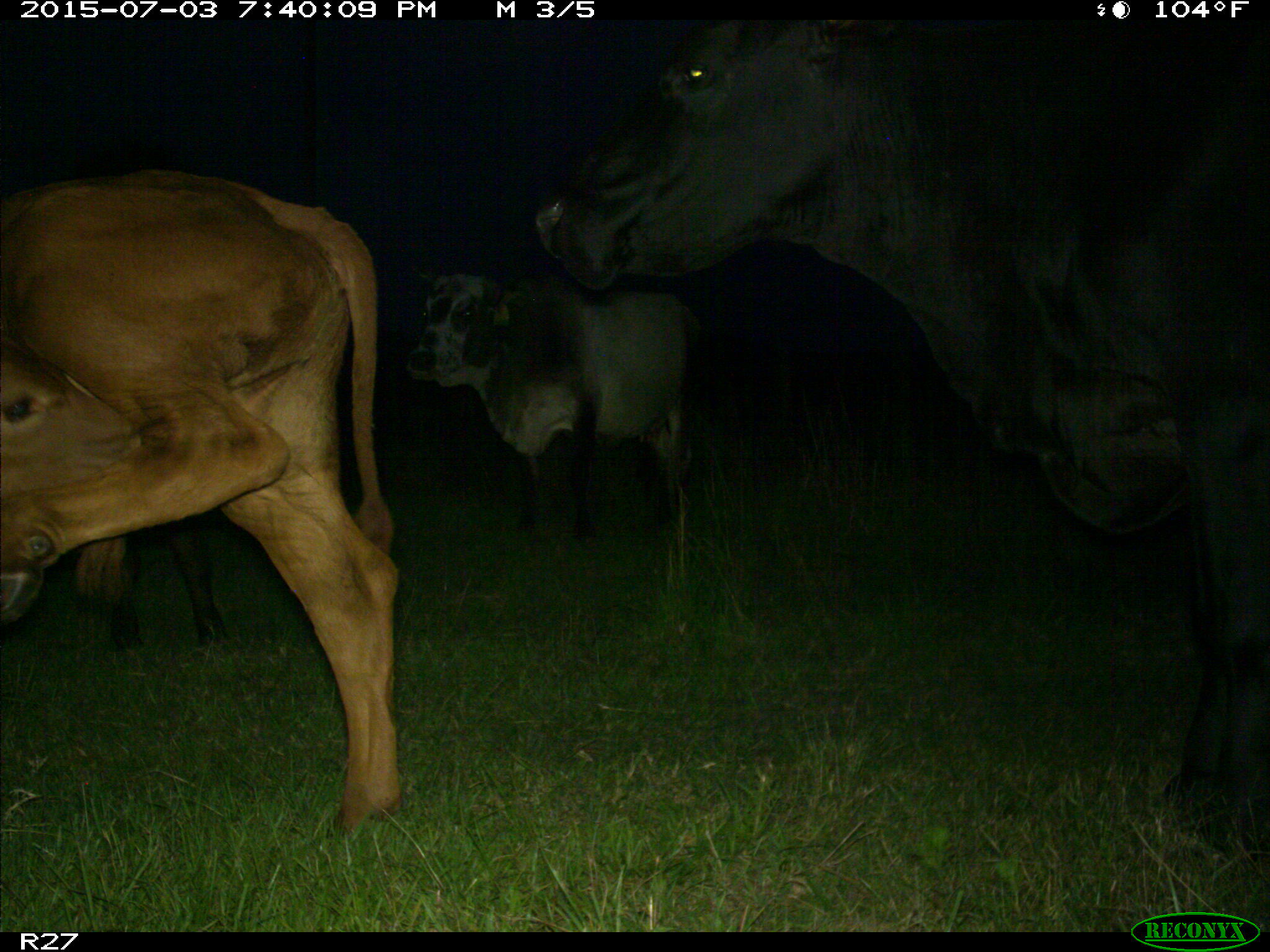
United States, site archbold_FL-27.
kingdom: Animalia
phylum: Chordata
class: Mammalia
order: Artiodactyla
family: Bovidae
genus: Bos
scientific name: Bos taurus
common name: domestic cow